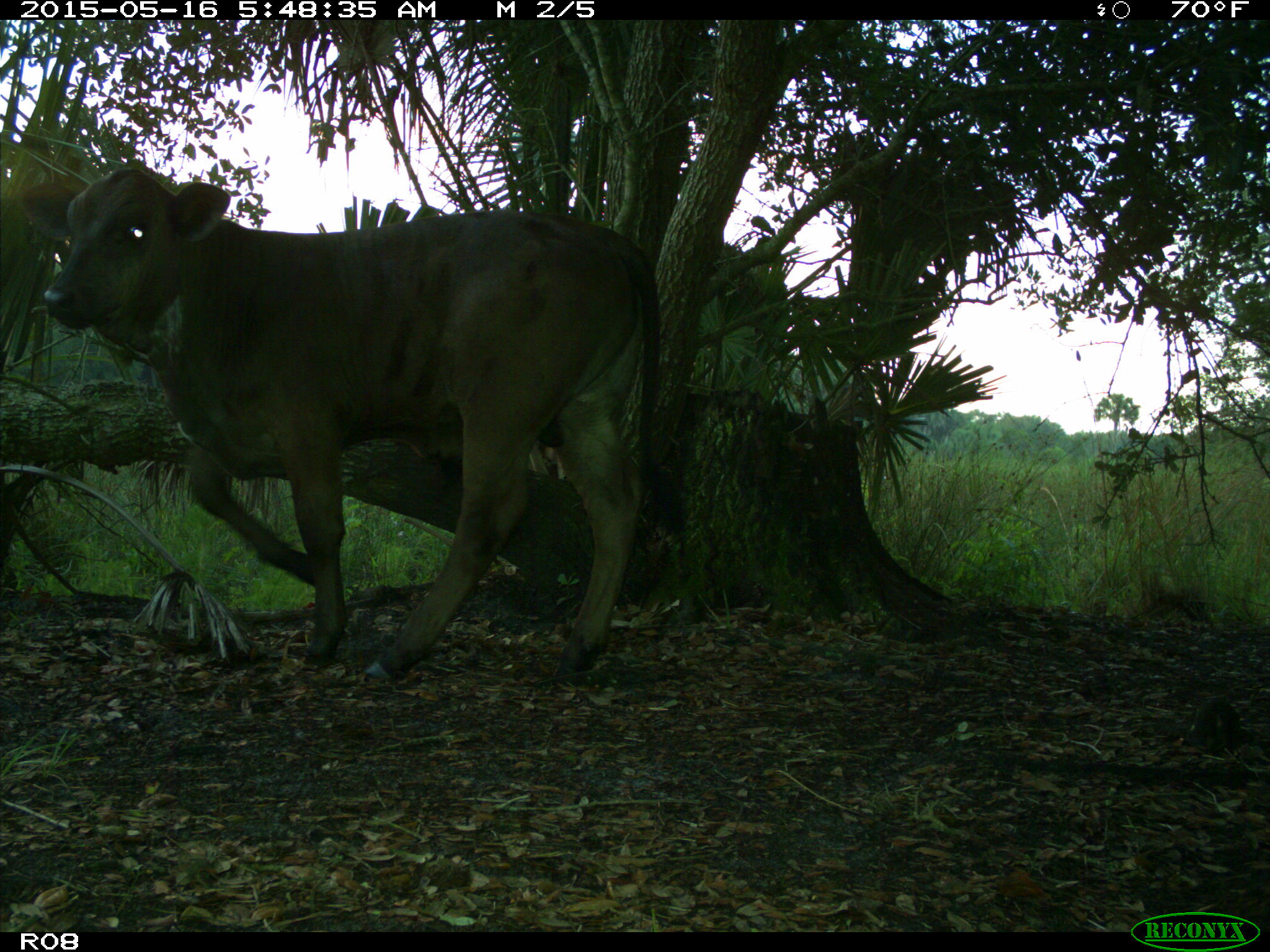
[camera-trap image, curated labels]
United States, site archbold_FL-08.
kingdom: Animalia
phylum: Chordata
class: Mammalia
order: Artiodactyla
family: Bovidae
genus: Bos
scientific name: Bos taurus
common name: domestic cow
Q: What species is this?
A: Bos taurus (domestic cow).